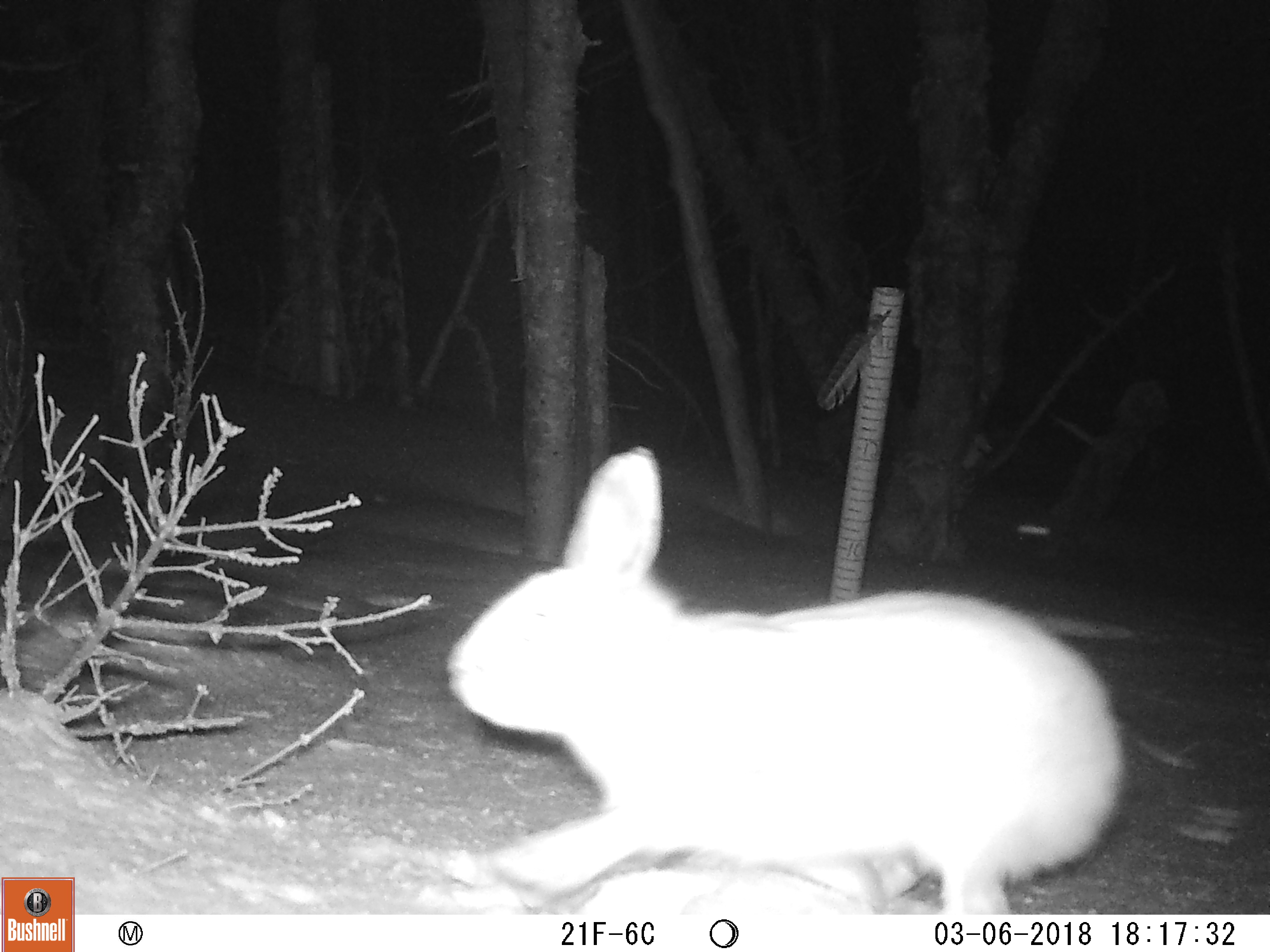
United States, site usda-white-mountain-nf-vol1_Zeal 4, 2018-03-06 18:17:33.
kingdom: Animalia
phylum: Chordata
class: Mammalia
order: Lagomorpha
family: Leporidae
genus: Lepus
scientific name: Lepus americanus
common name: snowshoe hare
Snowshoe hare (Lepus americanus).